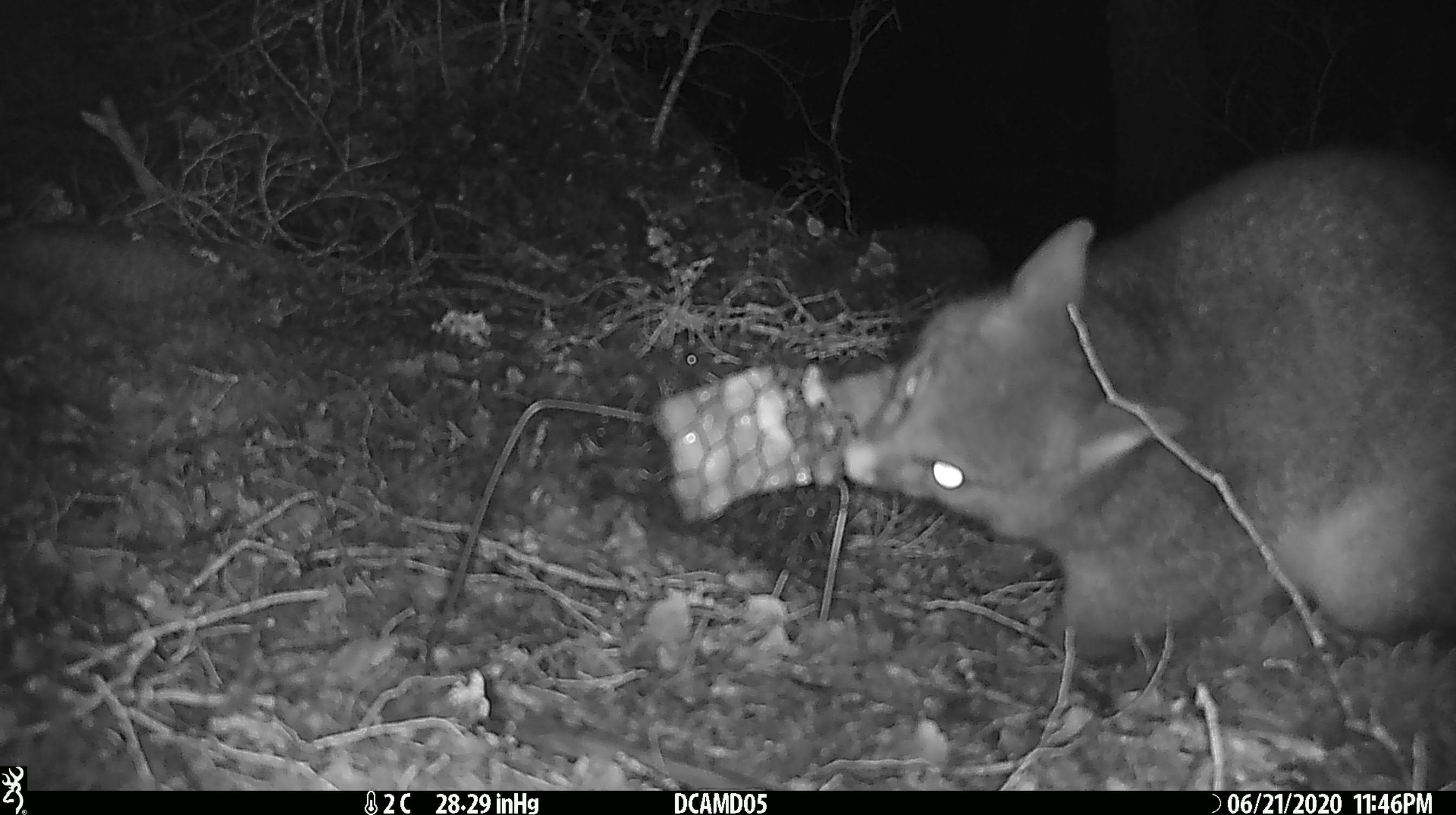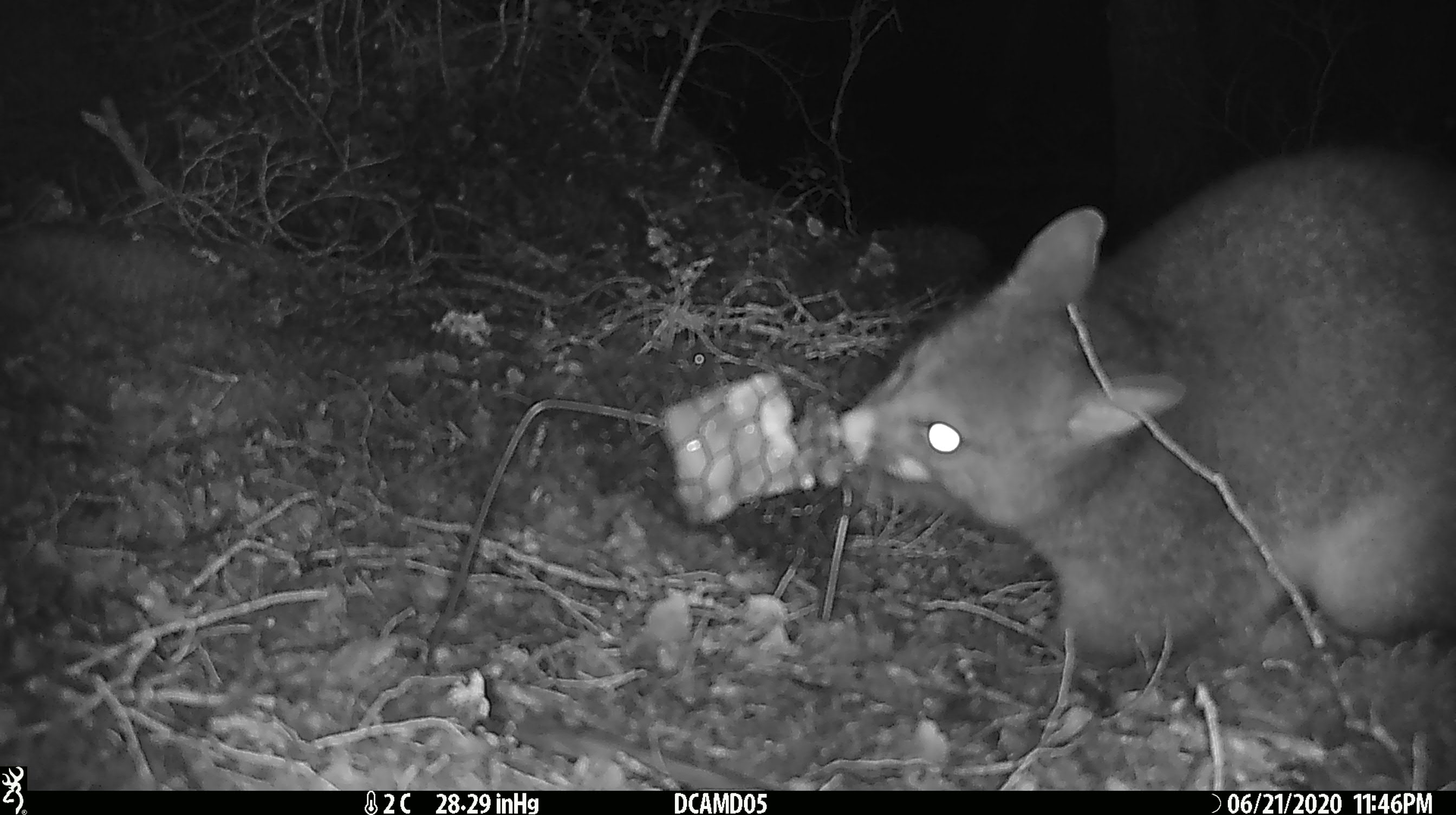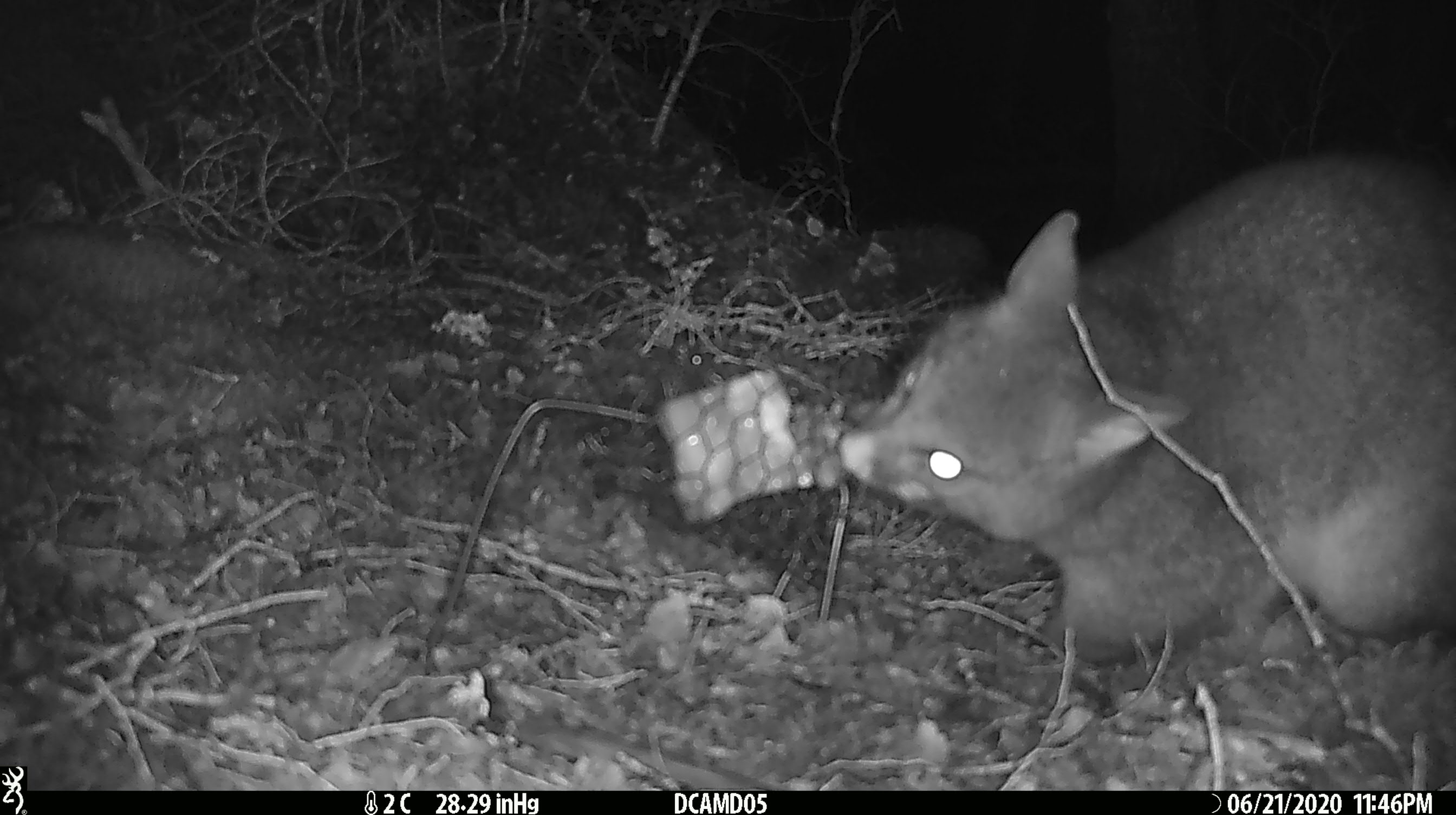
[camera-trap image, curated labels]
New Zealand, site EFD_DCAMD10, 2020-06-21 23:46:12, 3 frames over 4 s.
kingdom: Animalia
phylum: Chordata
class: Mammalia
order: Diprotodontia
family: Phalangeridae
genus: Trichosurus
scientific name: Trichosurus vulpecula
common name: common brushtail possum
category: possum